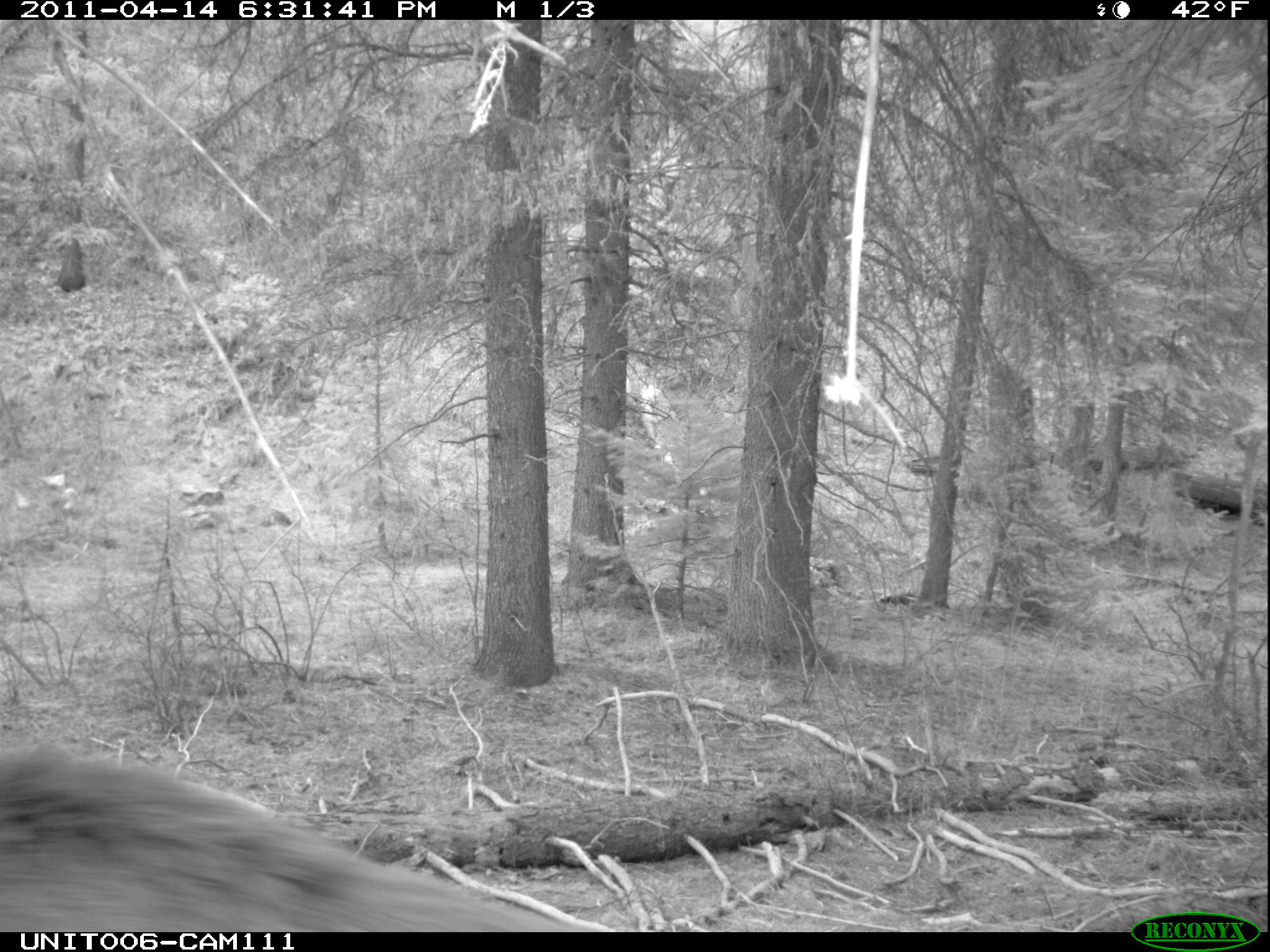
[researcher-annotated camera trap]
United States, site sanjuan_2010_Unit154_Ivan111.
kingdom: Animalia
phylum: Chordata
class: Mammalia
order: Artiodactyla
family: Cervidae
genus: Cervus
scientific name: Cervus elaphus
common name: red deer